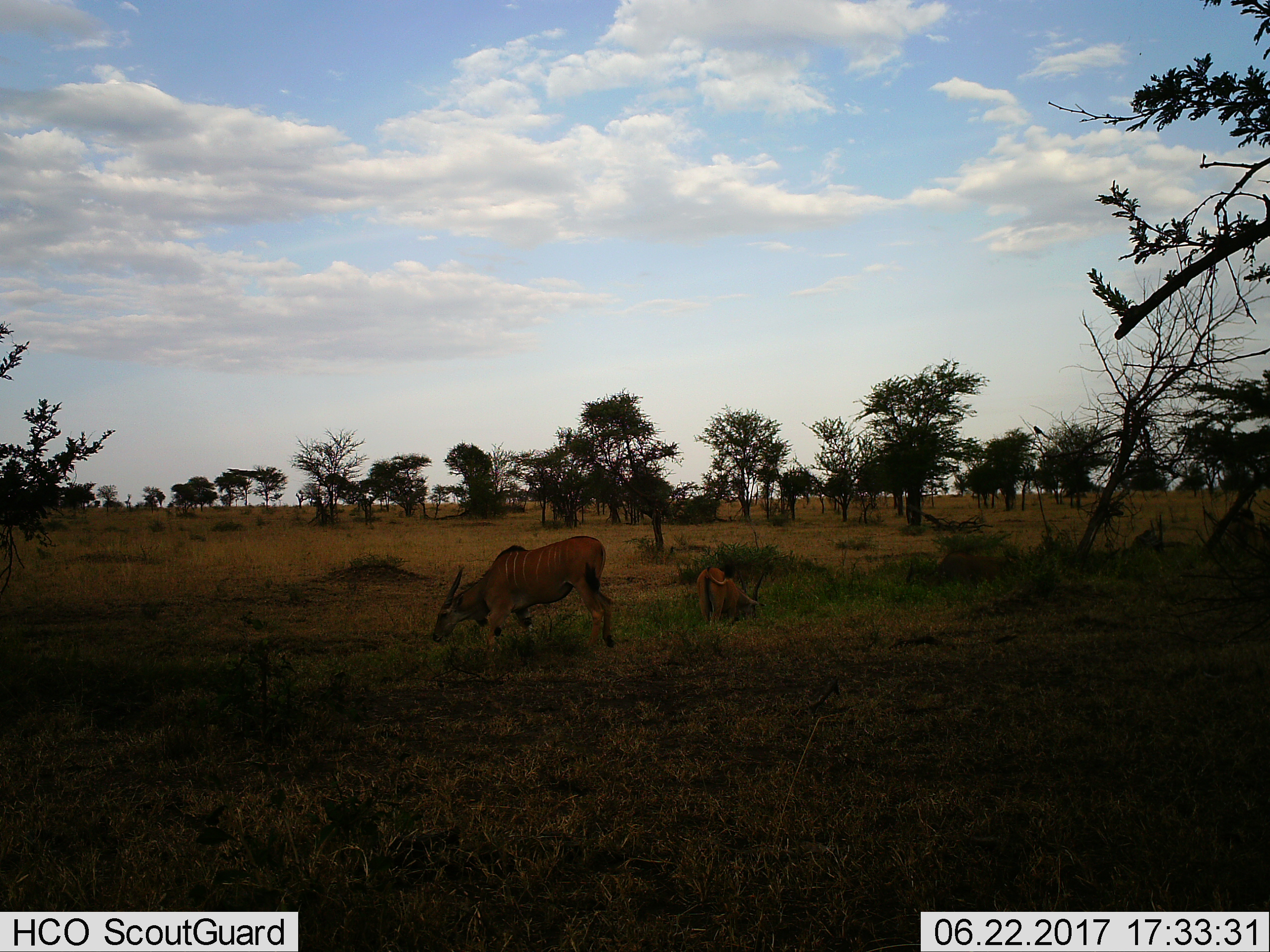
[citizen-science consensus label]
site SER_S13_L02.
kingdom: Animalia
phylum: Chordata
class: Mammalia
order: Artiodactyla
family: Bovidae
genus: Tragelaphus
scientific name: Tragelaphus oryx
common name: eland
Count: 2.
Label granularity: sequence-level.